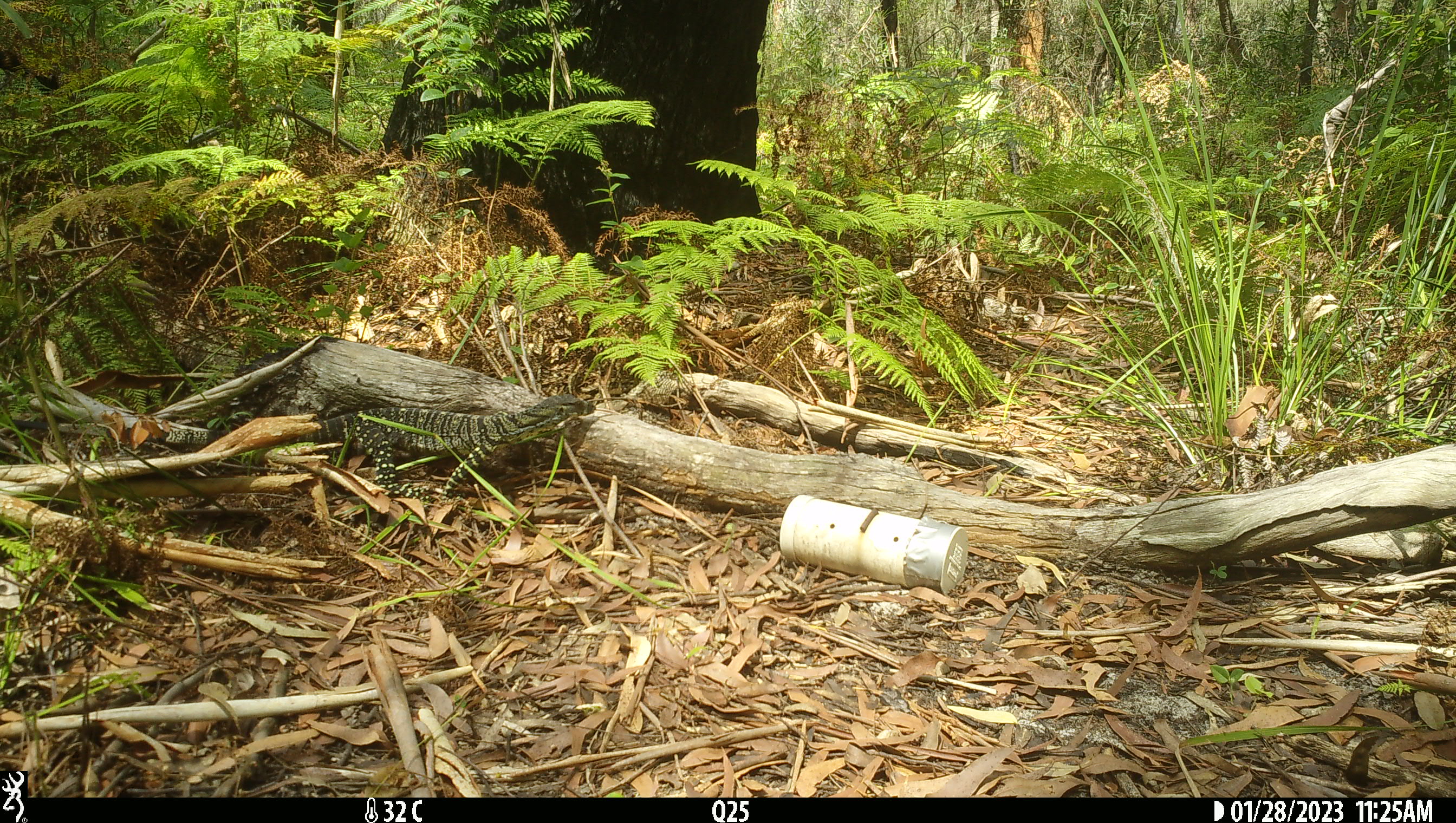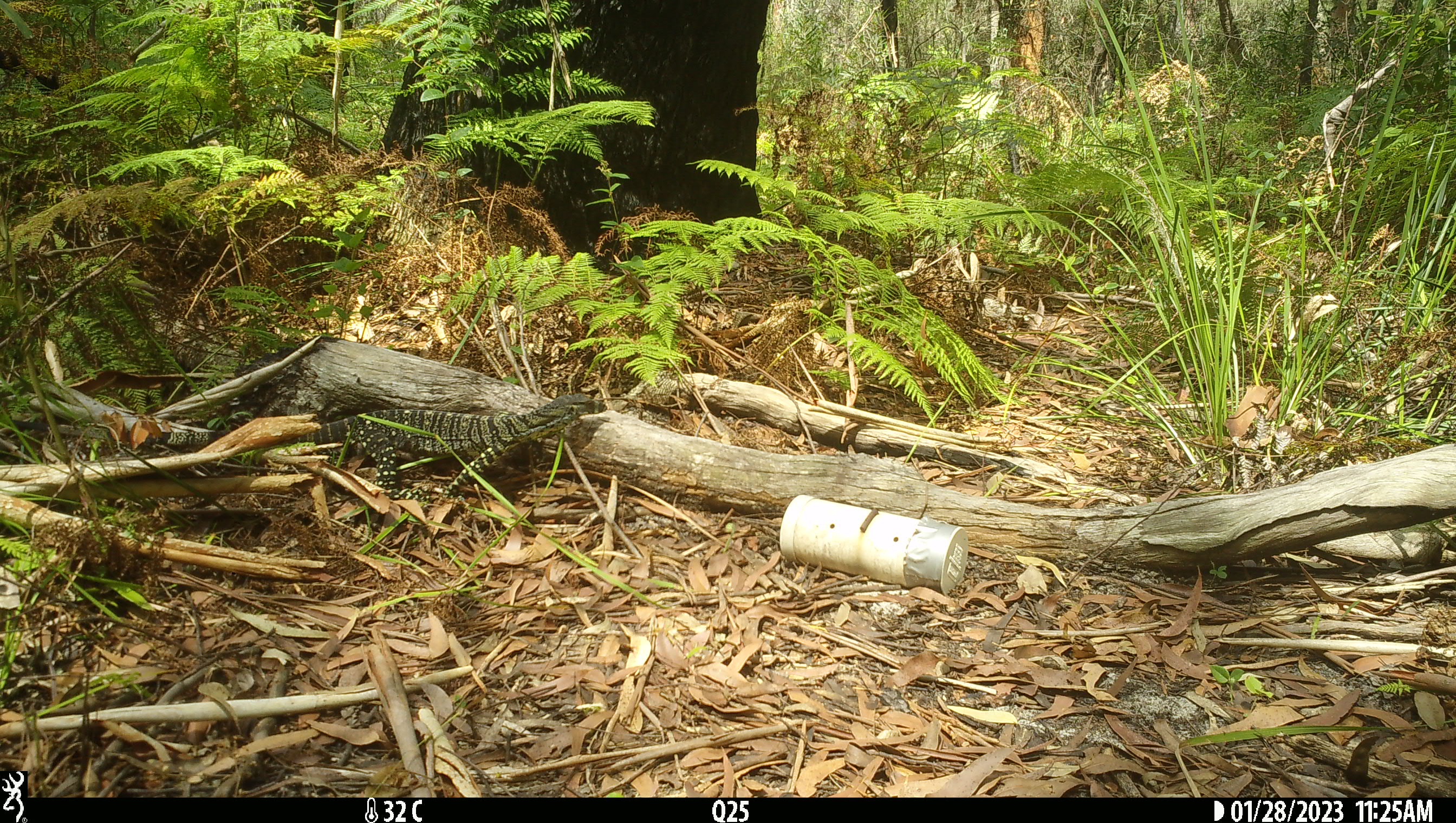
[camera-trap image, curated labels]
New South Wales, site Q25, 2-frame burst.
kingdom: Animalia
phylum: Chordata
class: Reptilia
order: Squamata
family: Varanidae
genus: Varanus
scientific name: Varanus varius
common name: lace monitor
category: goanna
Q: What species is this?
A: Goanna (lace monitor) (Varanus varius).